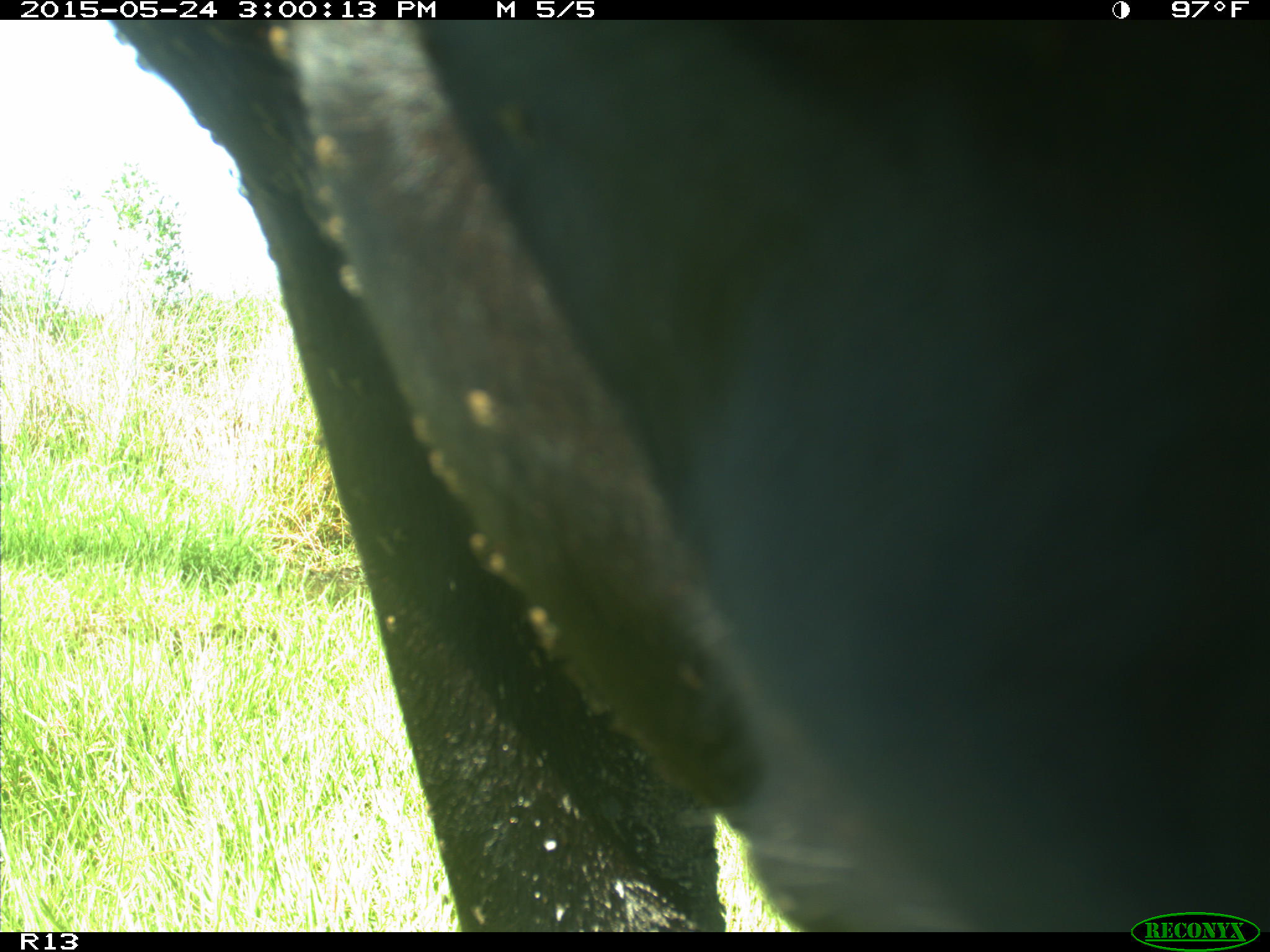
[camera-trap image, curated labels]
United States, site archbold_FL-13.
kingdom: Animalia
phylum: Chordata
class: Mammalia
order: Artiodactyla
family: Bovidae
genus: Bos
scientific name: Bos taurus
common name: domestic cow